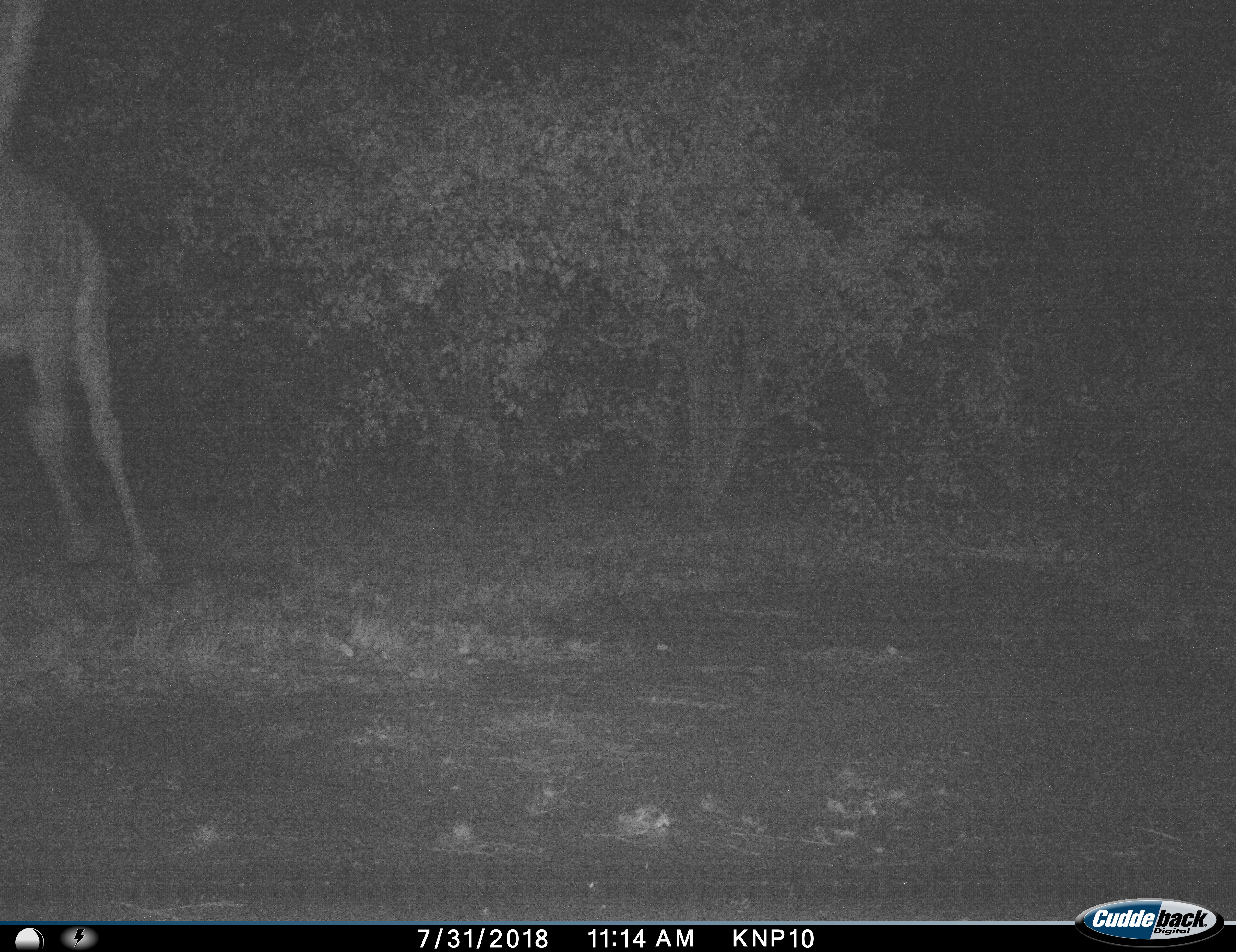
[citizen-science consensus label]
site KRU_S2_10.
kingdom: Animalia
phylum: Chordata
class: Mammalia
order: Artiodactyla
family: Giraffidae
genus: Giraffa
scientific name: Giraffa camelopardalis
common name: giraffe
Giraffe (Giraffa camelopardalis), count 1. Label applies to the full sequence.